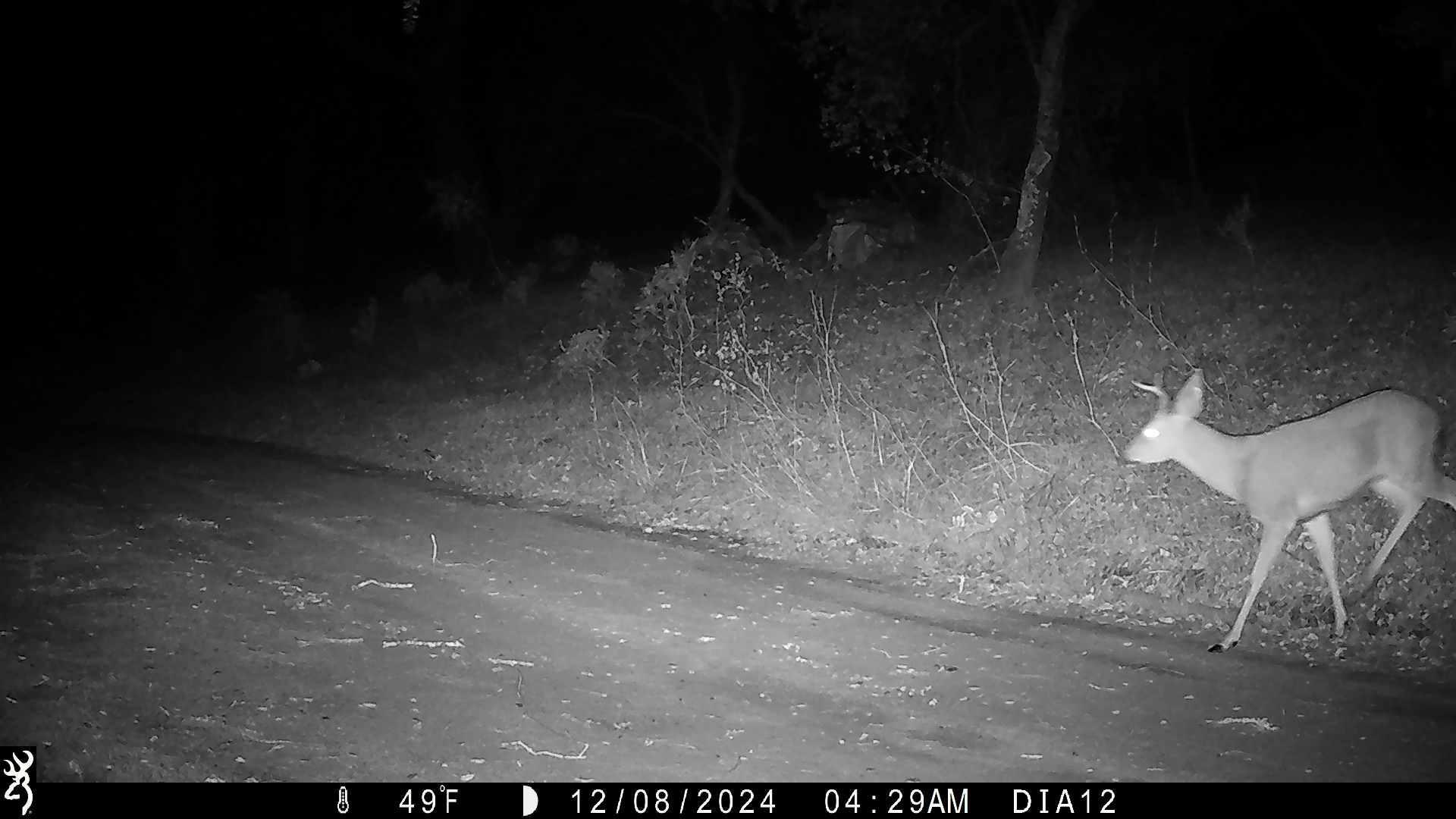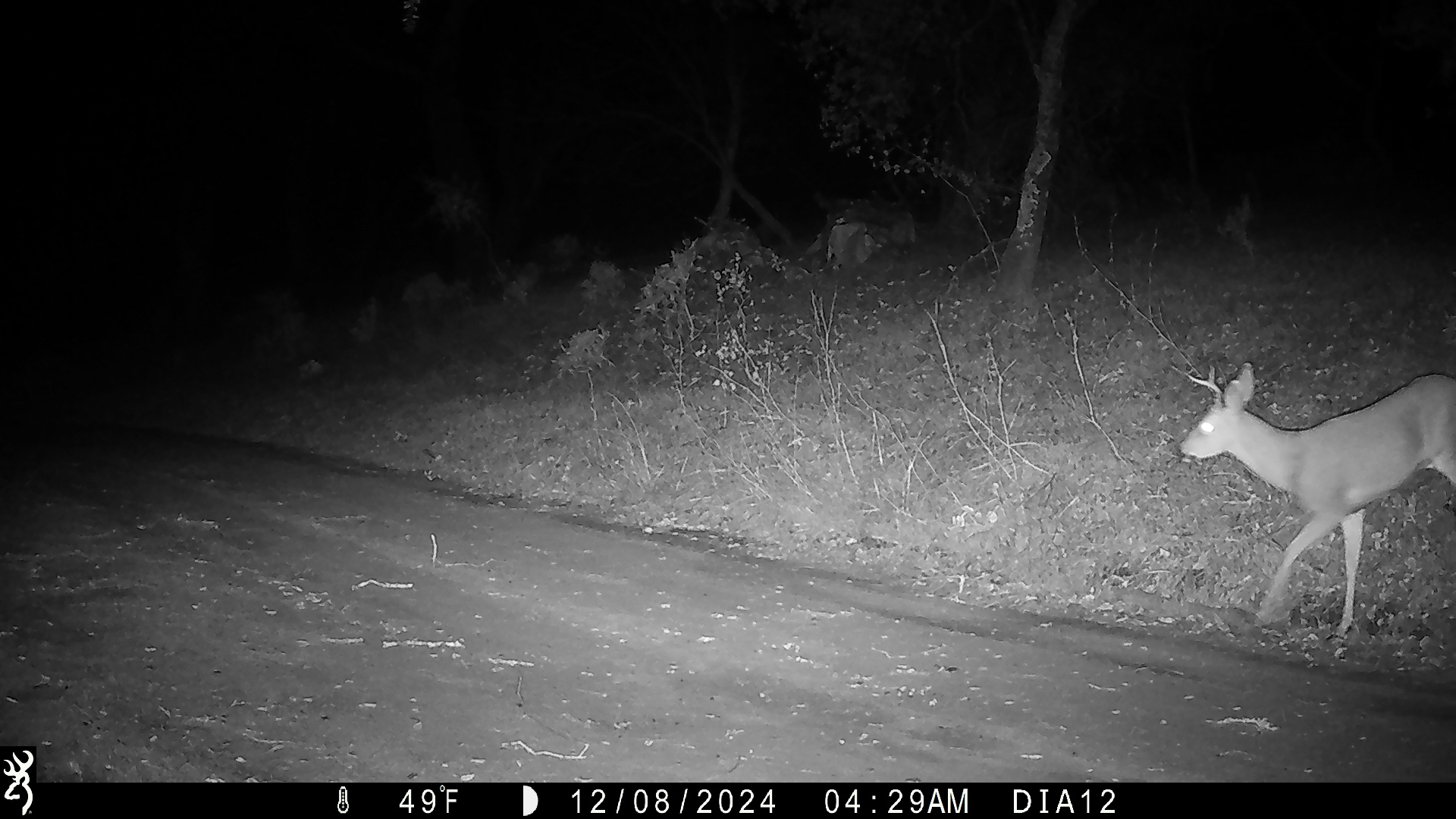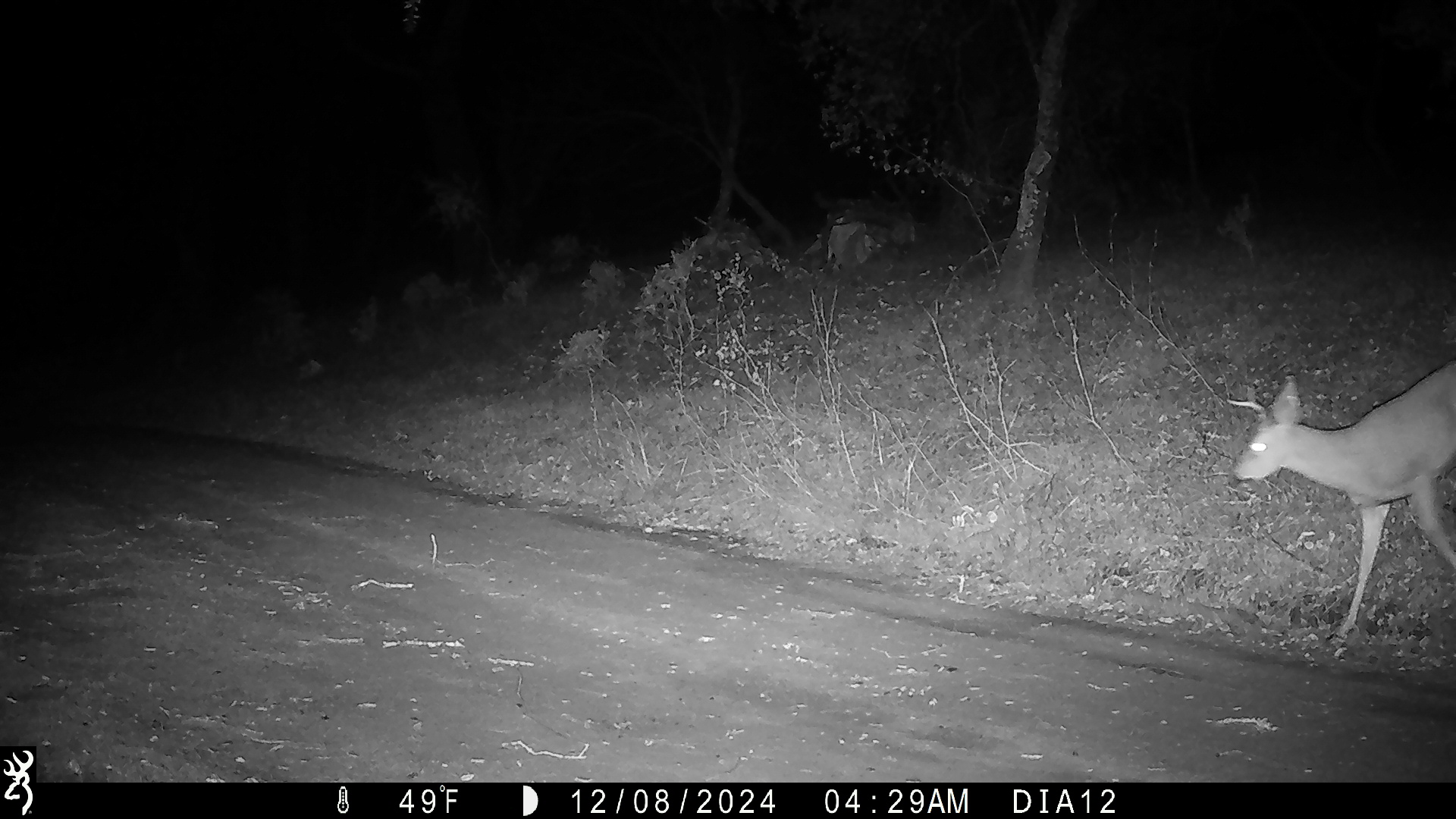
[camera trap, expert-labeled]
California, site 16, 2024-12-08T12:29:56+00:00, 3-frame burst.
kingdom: Animalia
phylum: Chordata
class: Mammalia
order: Artiodactyla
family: Cervidae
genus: Odocoileus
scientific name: Odocoileus hemionus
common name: mule deer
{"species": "mule deer (Odocoileus hemionus)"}